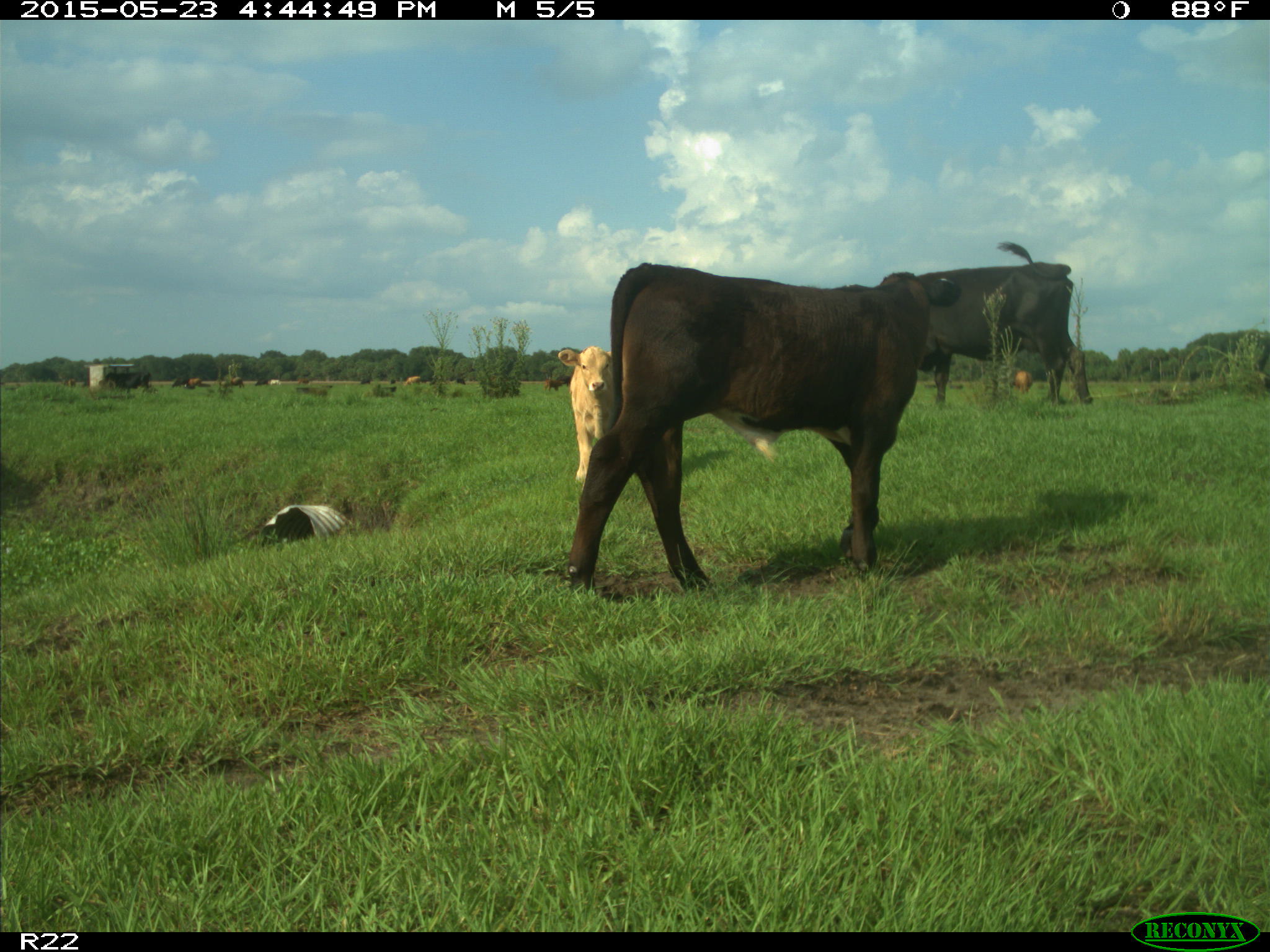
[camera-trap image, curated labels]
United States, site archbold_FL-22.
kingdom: Animalia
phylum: Chordata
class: Mammalia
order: Artiodactyla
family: Bovidae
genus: Bos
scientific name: Bos taurus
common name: domestic cow